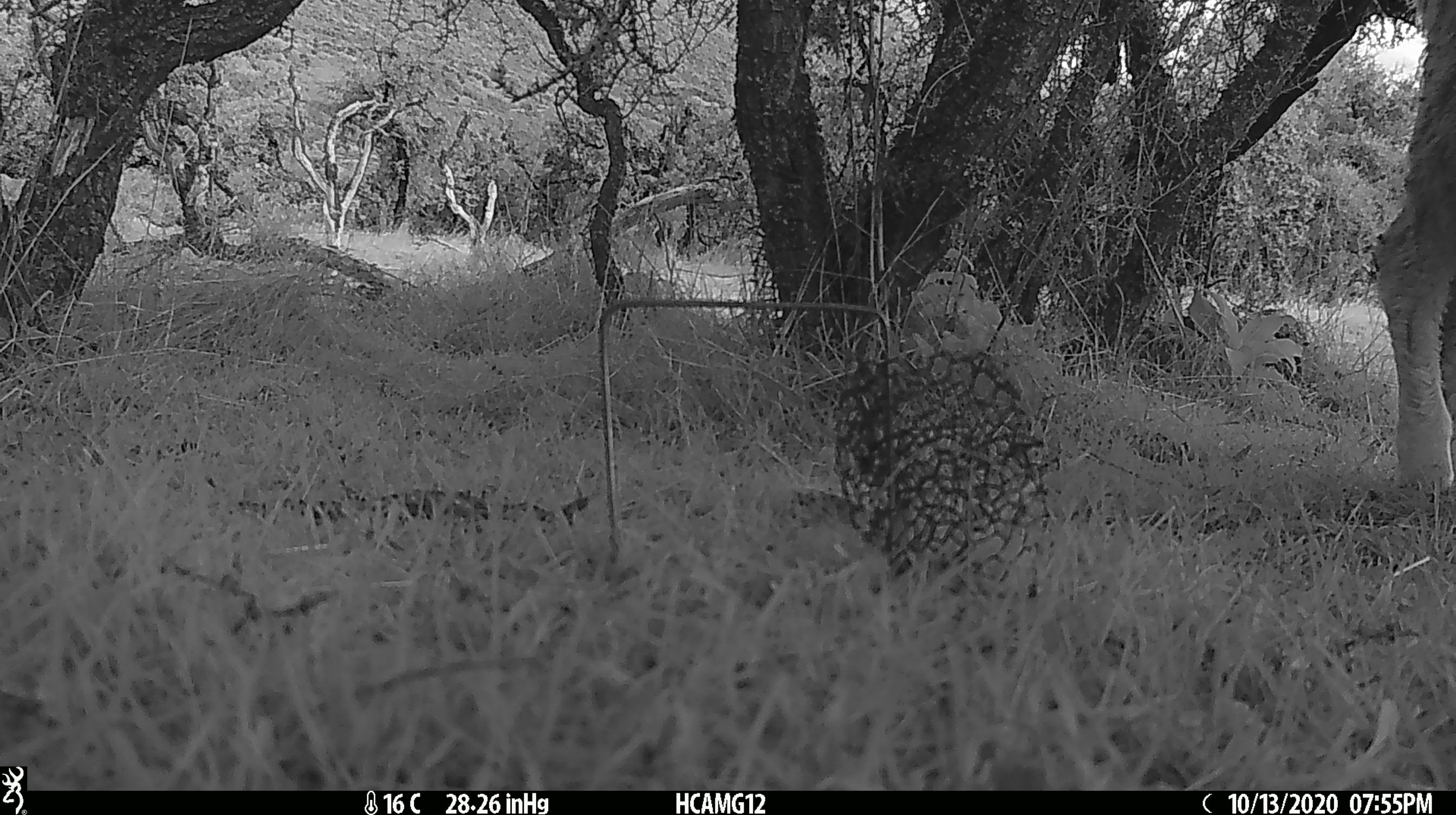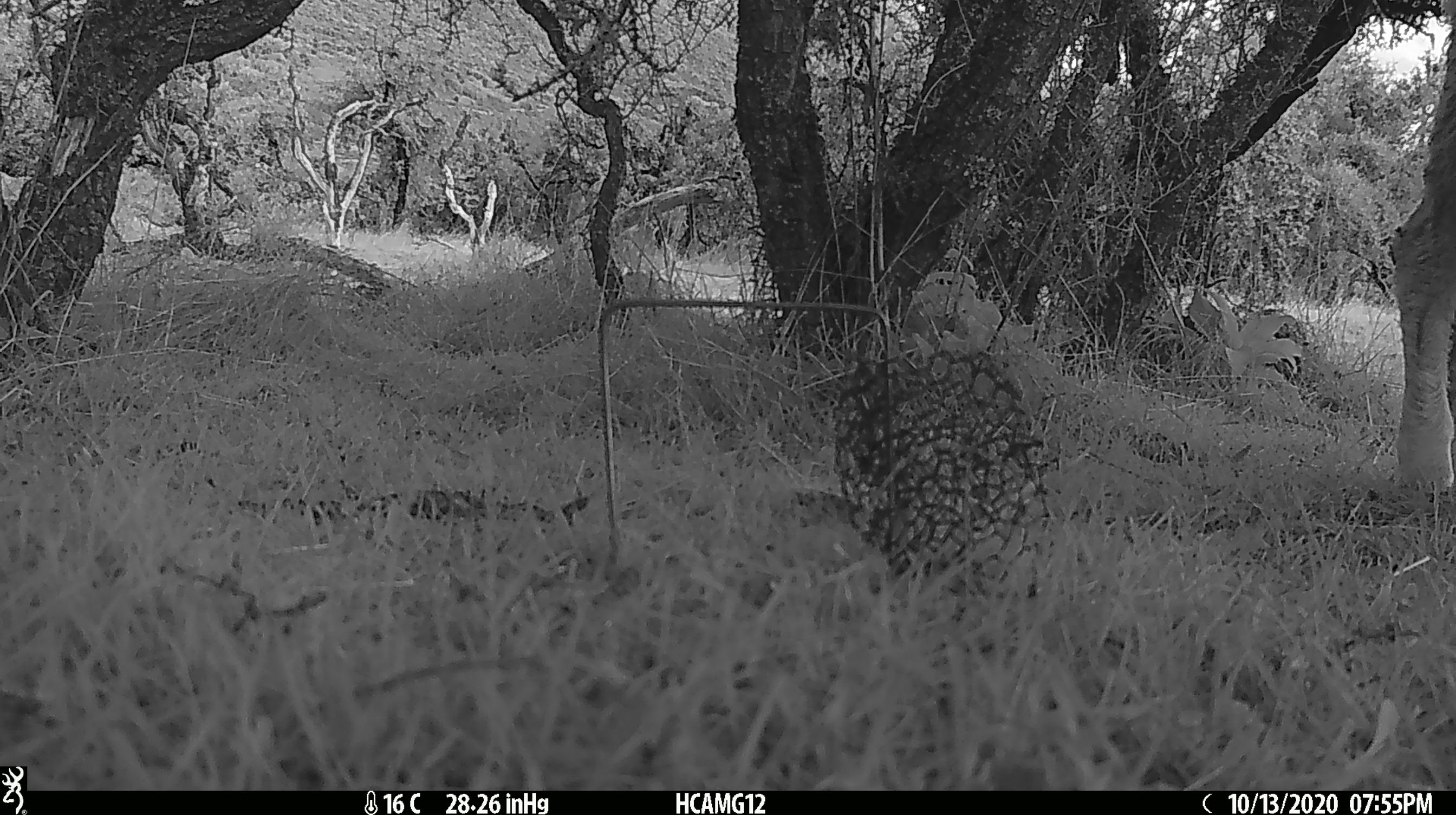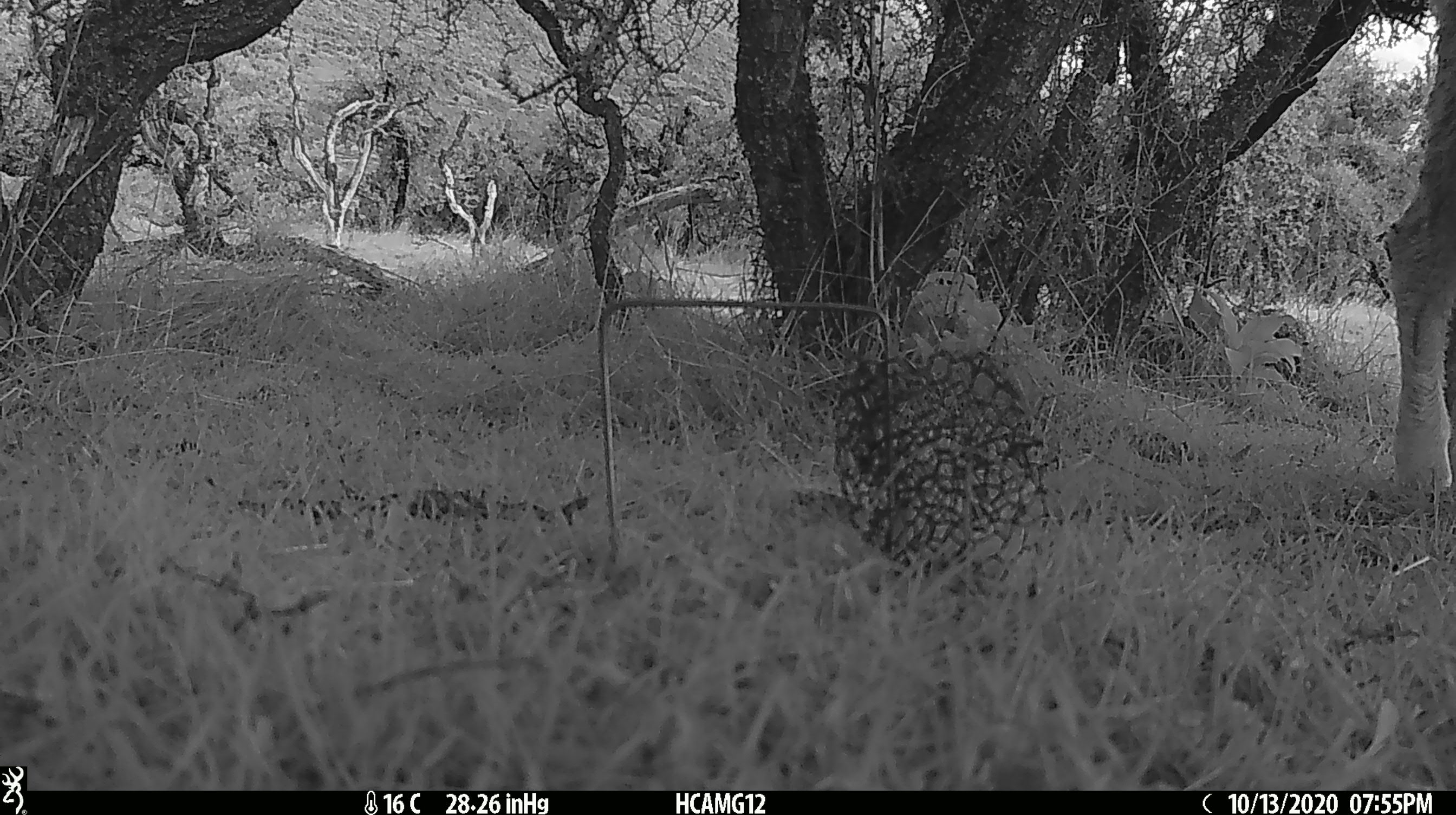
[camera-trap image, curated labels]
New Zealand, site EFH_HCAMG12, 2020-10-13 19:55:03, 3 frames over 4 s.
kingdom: Animalia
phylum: Chordata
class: Mammalia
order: Artiodactyla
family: Bovidae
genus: Ovis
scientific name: Ovis aries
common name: domestic sheep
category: sheep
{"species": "sheep (domestic sheep) (Ovis aries)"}